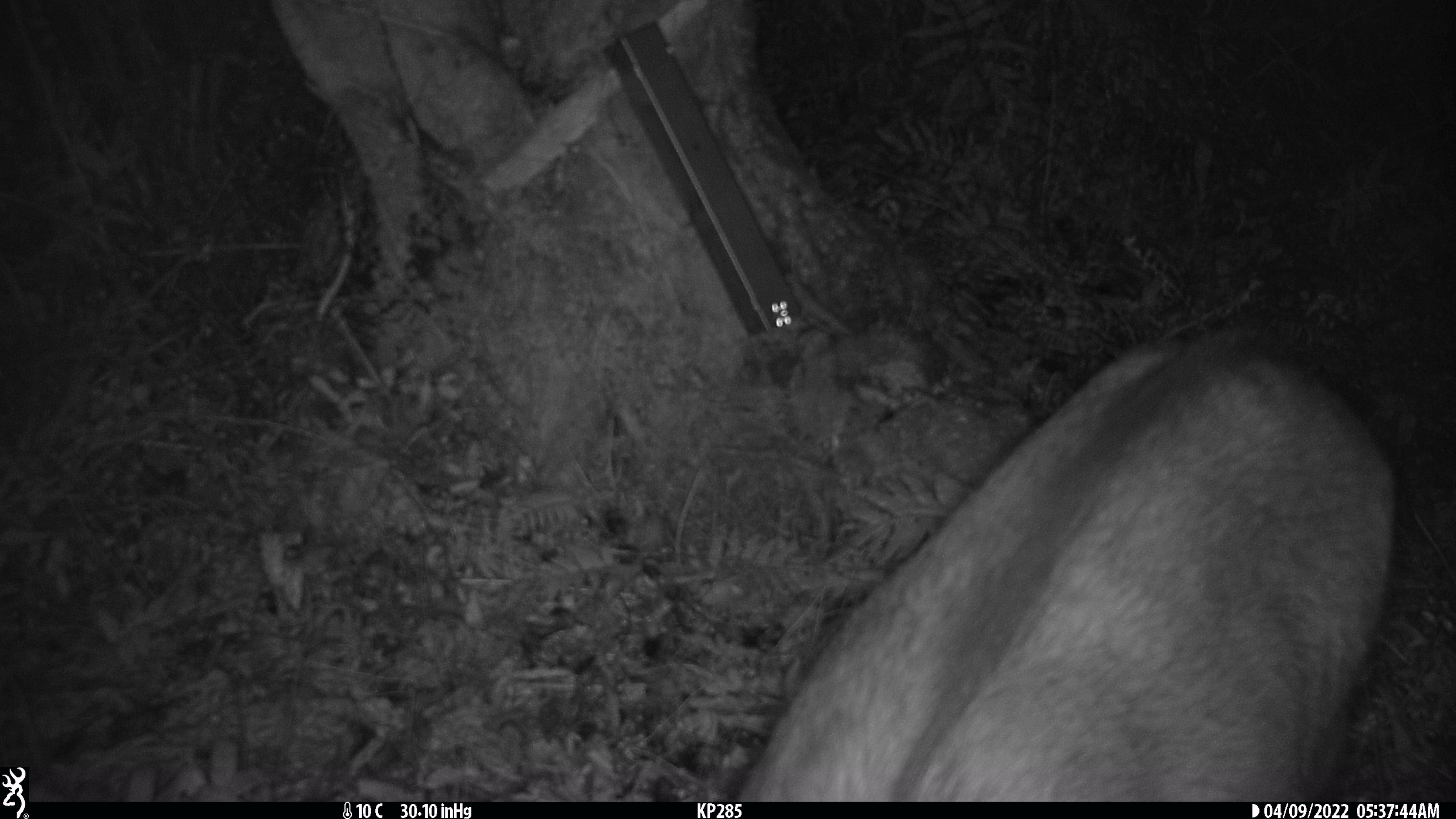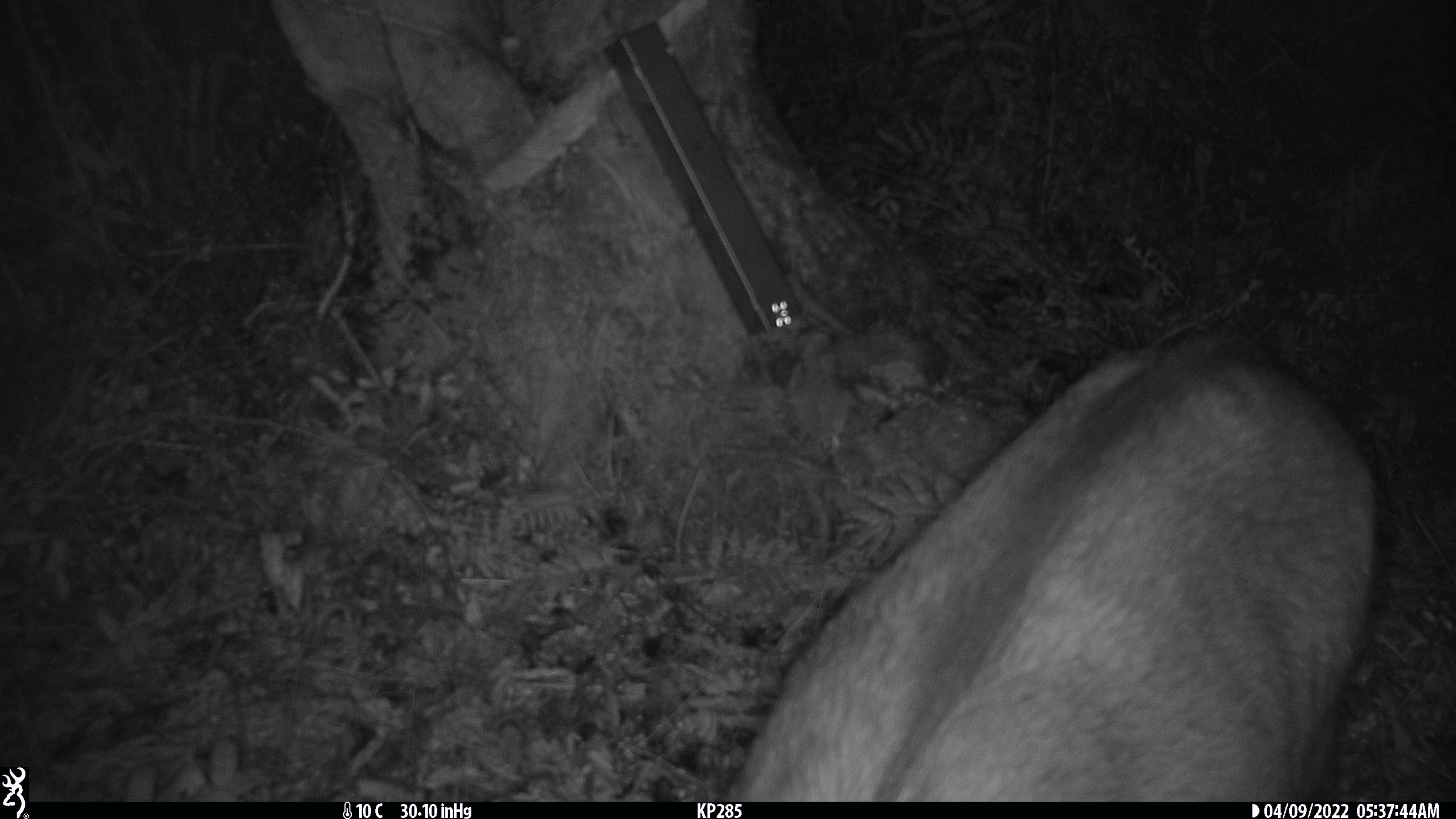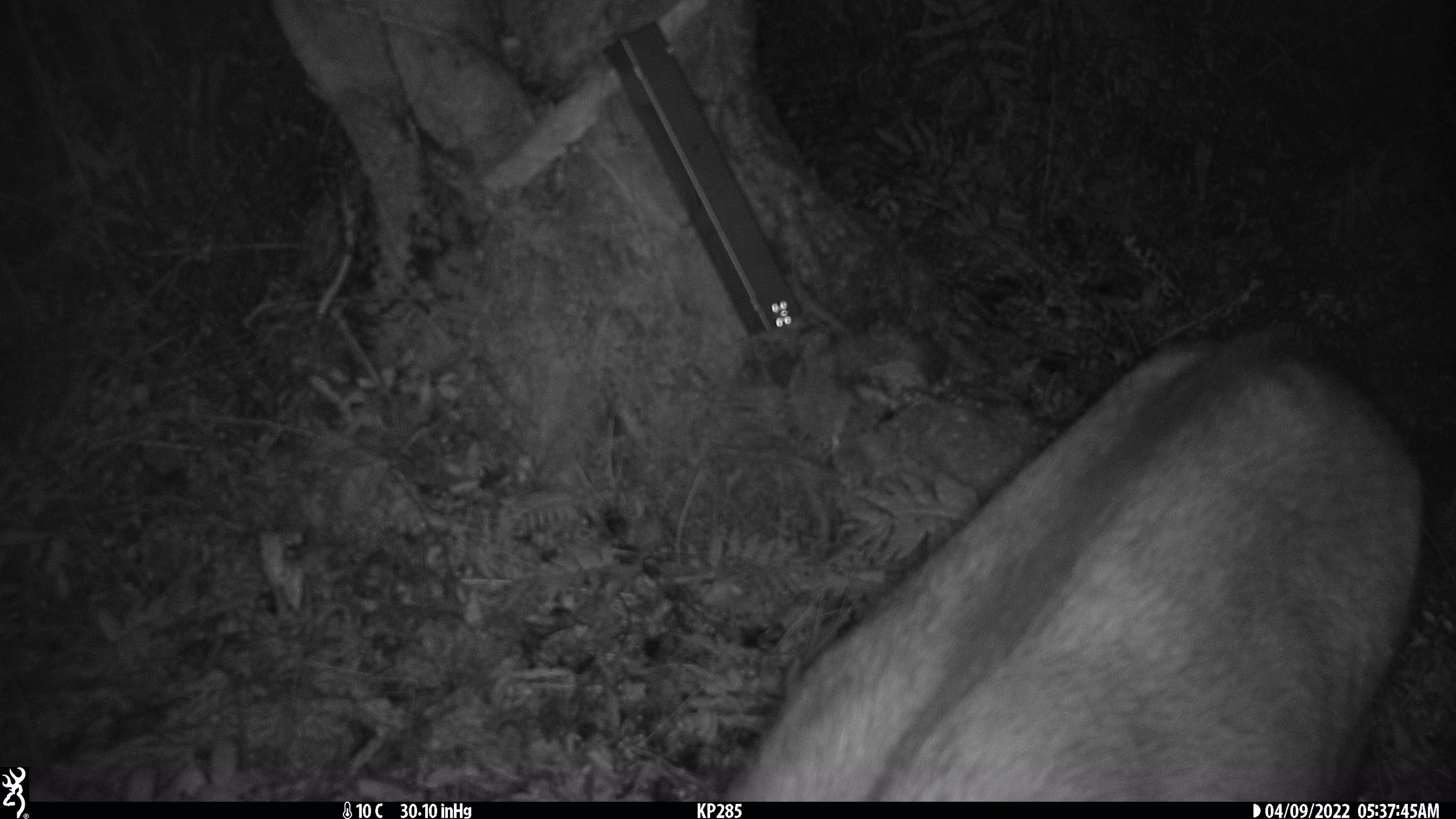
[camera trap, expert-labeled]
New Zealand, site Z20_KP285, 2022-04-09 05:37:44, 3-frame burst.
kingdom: Animalia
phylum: Chordata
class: Mammalia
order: Artiodactyla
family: Bovidae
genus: Rupicapra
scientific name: Rupicapra rupicapra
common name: alpine chamois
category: chamois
Chamois (alpine chamois) (Rupicapra rupicapra).